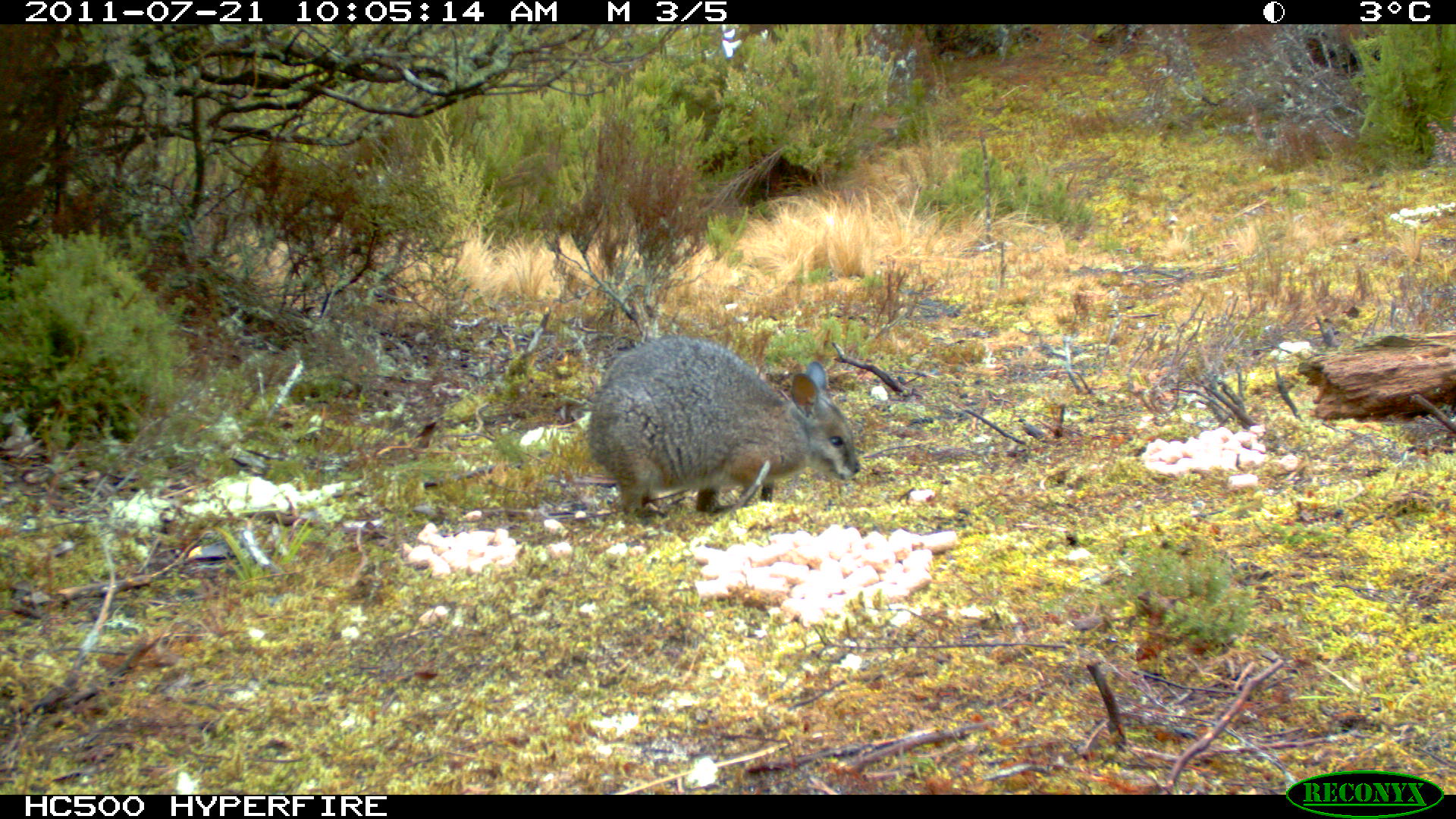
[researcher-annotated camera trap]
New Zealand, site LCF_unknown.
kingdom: Animalia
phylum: Chordata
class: Mammalia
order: Diprotodontia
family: Macropodidae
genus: Notamacropus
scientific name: Notamacropus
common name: wallaby